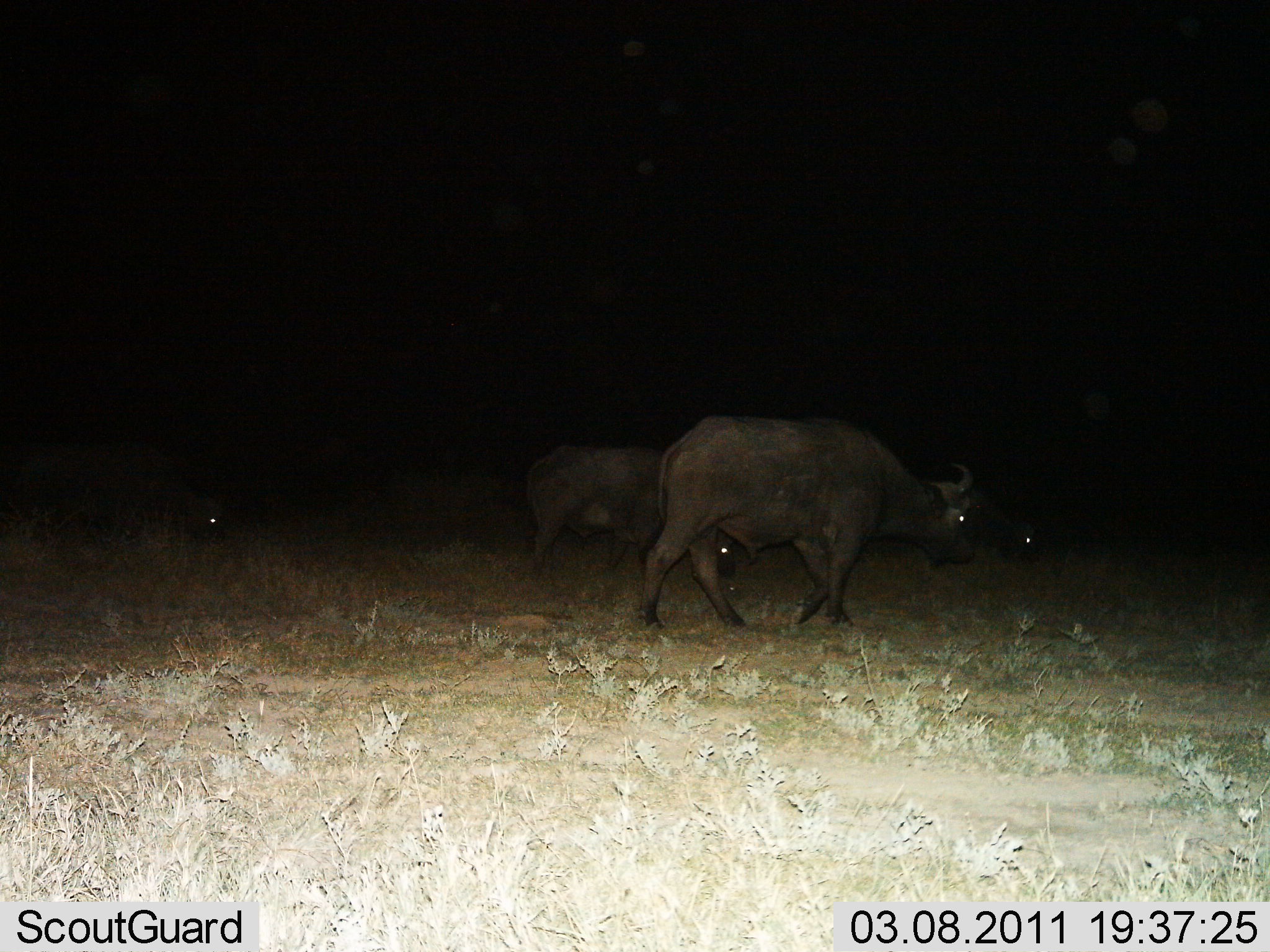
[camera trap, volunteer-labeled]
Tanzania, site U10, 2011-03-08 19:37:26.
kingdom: Animalia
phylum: Chordata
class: Mammalia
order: Artiodactyla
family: Bovidae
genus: Syncerus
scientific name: Syncerus caffer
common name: cape buffalo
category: buffalo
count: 4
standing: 27%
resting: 0%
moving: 64%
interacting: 9%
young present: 0%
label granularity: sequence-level